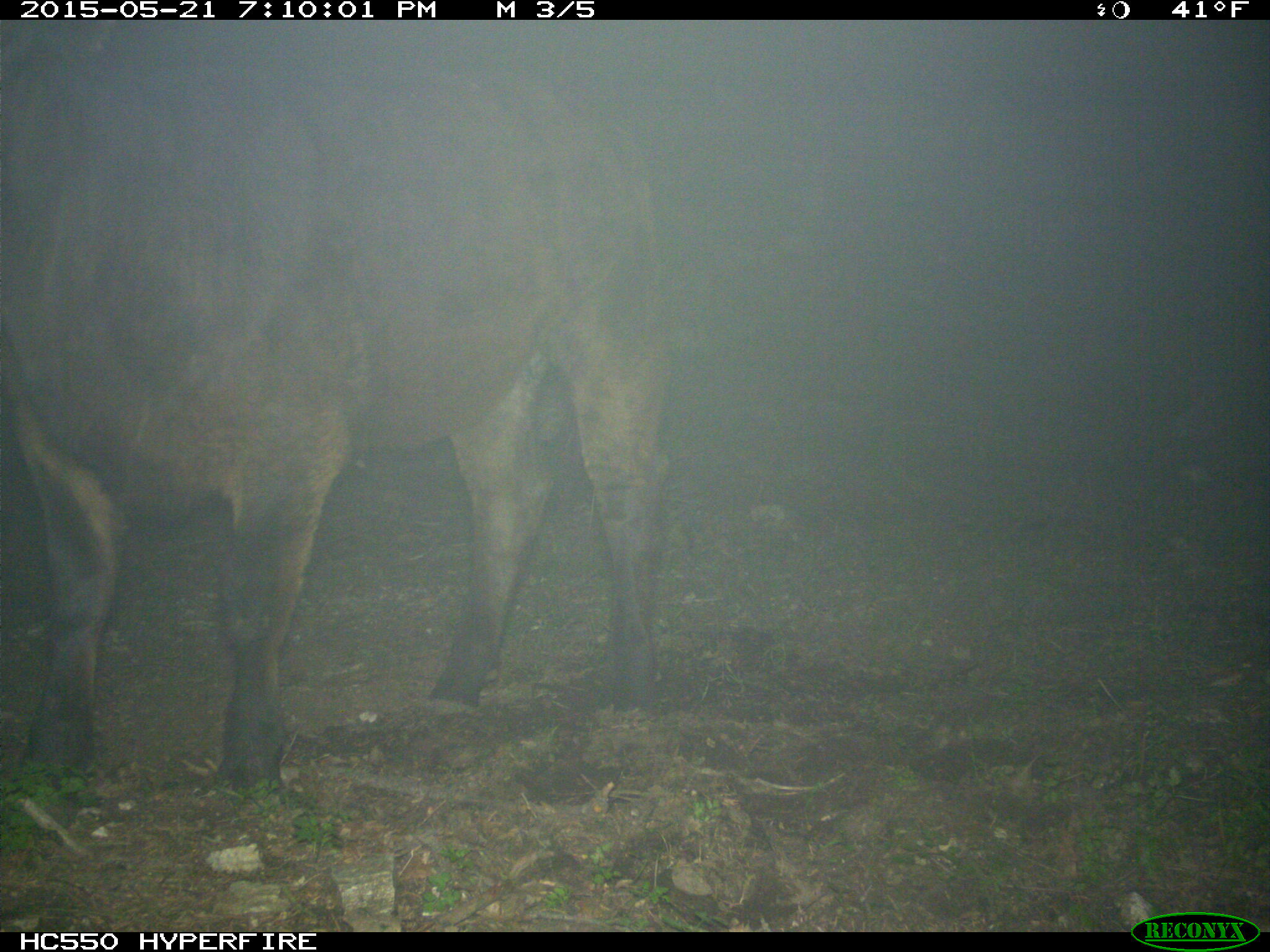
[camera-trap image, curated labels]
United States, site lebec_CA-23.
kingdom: Animalia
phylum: Chordata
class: Mammalia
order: Artiodactyla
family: Bovidae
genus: Bos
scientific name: Bos taurus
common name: domestic cow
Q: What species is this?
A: Bos taurus (domestic cow).